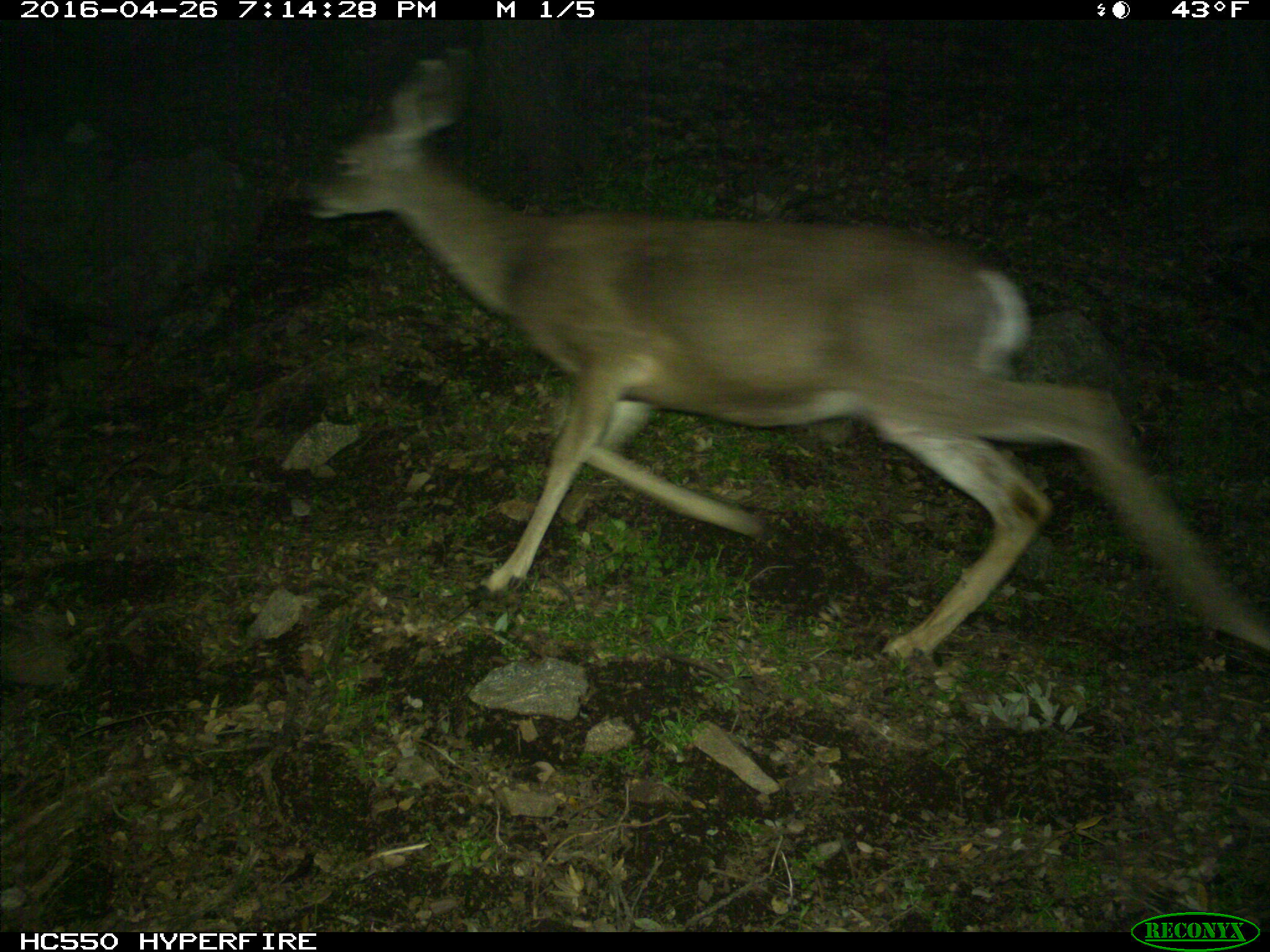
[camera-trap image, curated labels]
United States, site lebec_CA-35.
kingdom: Animalia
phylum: Chordata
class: Mammalia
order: Artiodactyla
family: Cervidae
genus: Odocoileus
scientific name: Odocoileus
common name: deer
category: unidentified deer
Unidentified deer (deer) (Odocoileus).